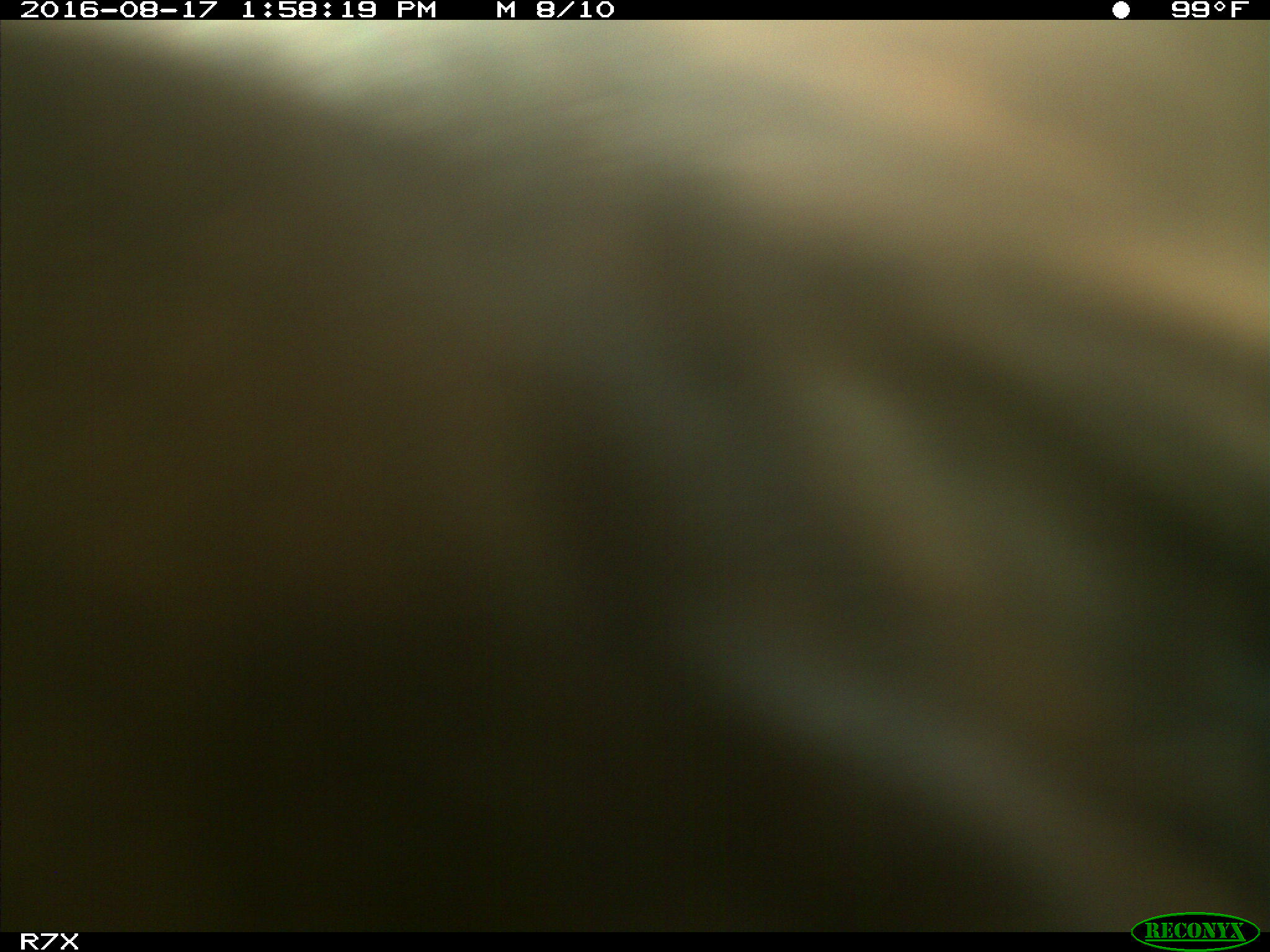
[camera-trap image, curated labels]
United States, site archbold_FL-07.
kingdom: Animalia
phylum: Chordata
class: Mammalia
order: Artiodactyla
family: Bovidae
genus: Bos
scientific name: Bos taurus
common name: domestic cow